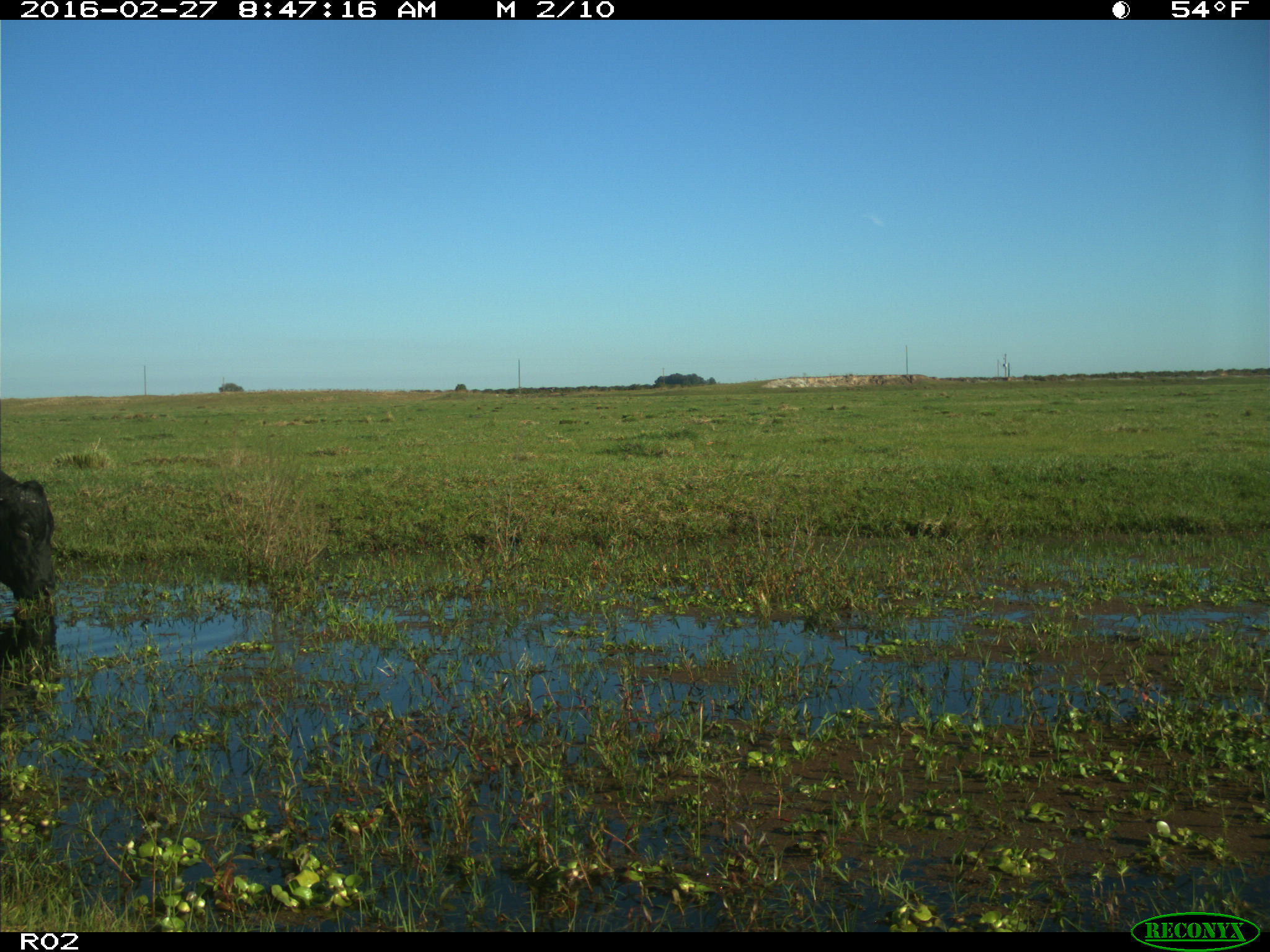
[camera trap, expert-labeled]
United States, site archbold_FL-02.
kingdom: Animalia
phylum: Chordata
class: Mammalia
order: Artiodactyla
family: Bovidae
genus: Bos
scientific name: Bos taurus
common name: domestic cow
Bos taurus (domestic cow).